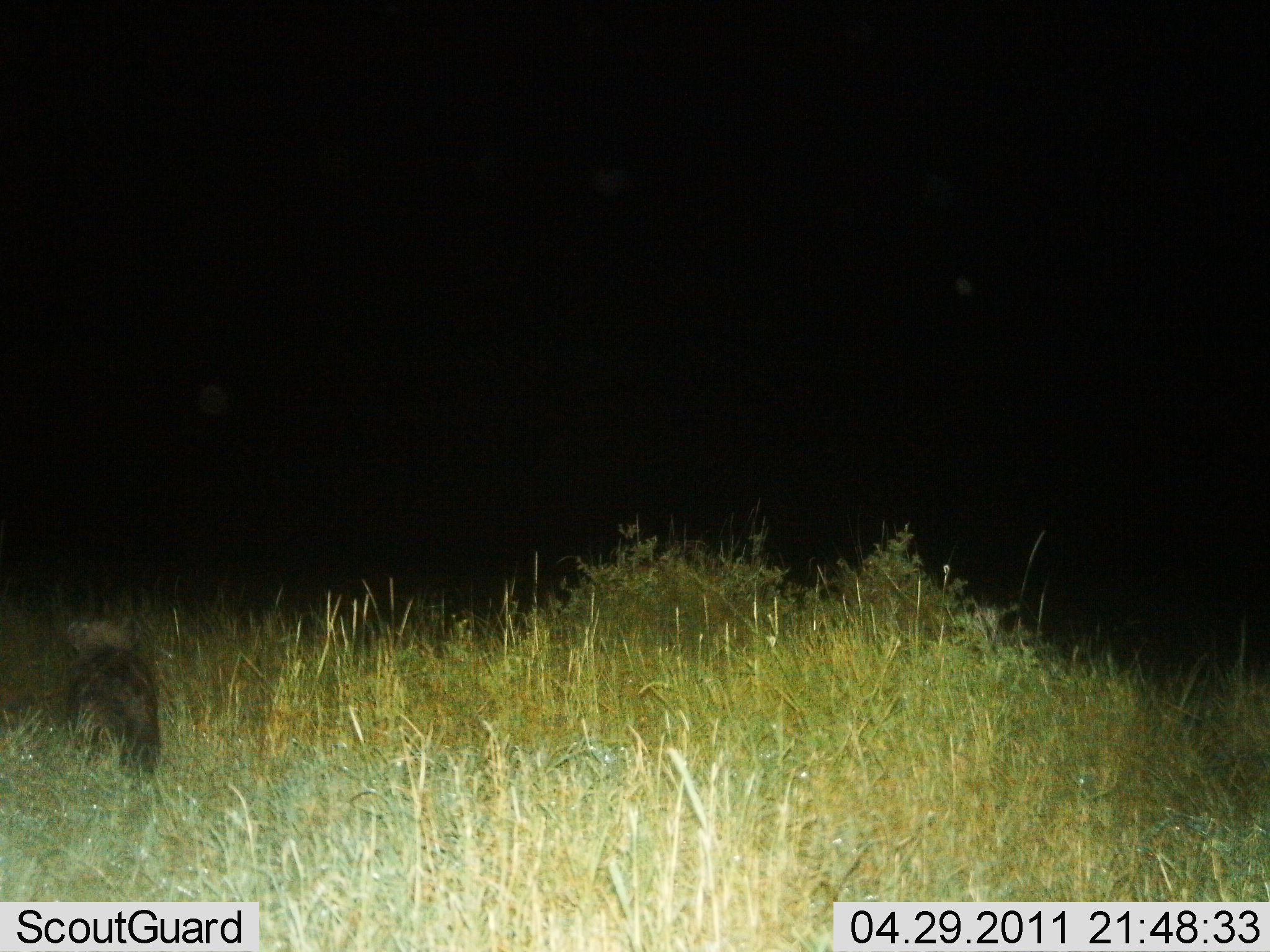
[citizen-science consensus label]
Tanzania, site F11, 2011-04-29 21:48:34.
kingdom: Animalia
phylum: Chordata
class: Mammalia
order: Carnivora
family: Felidae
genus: Felis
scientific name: Felis lybica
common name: african wild cat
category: wildcat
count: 1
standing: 33%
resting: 0%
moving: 67%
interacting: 0%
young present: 0%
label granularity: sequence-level